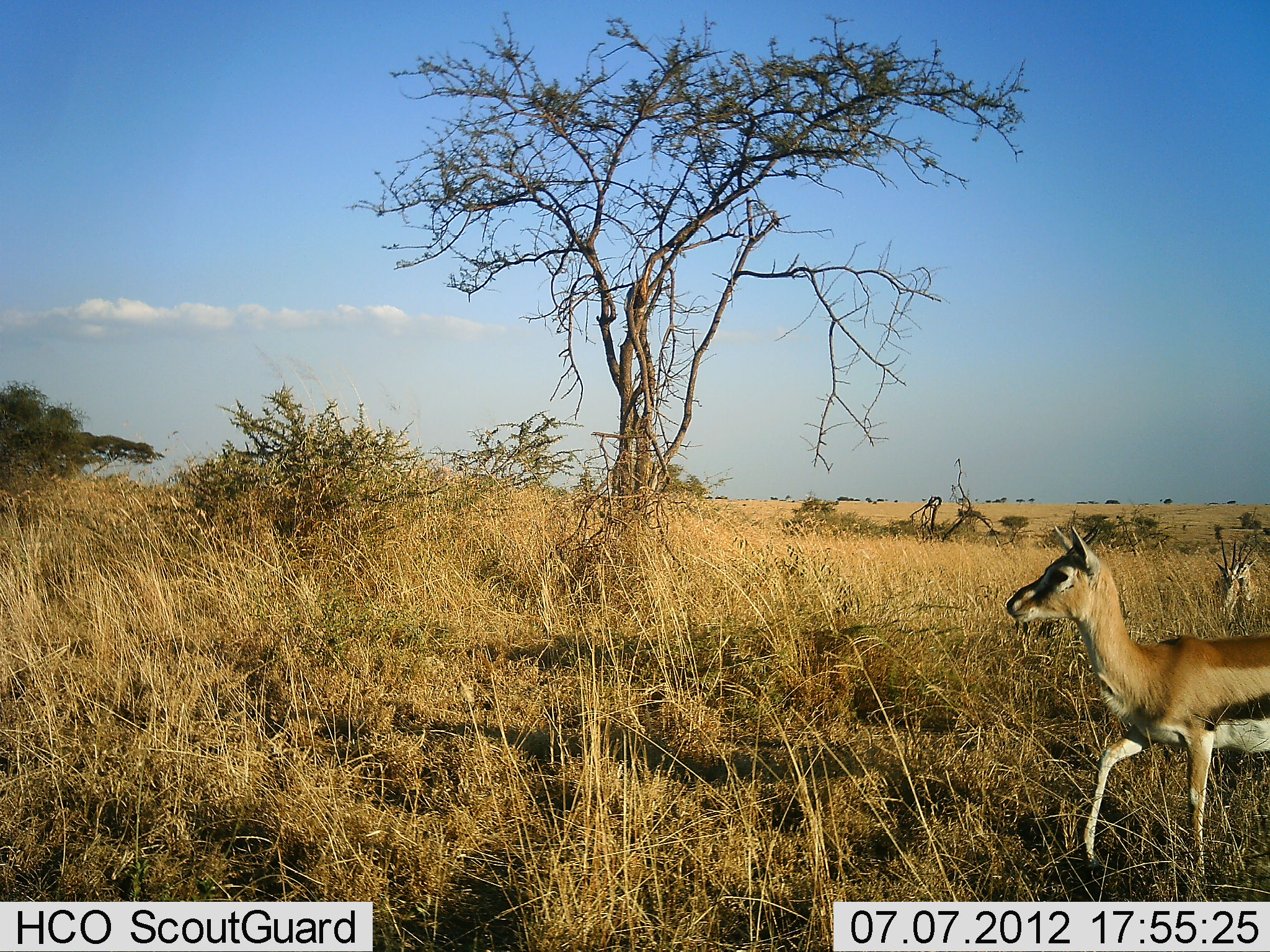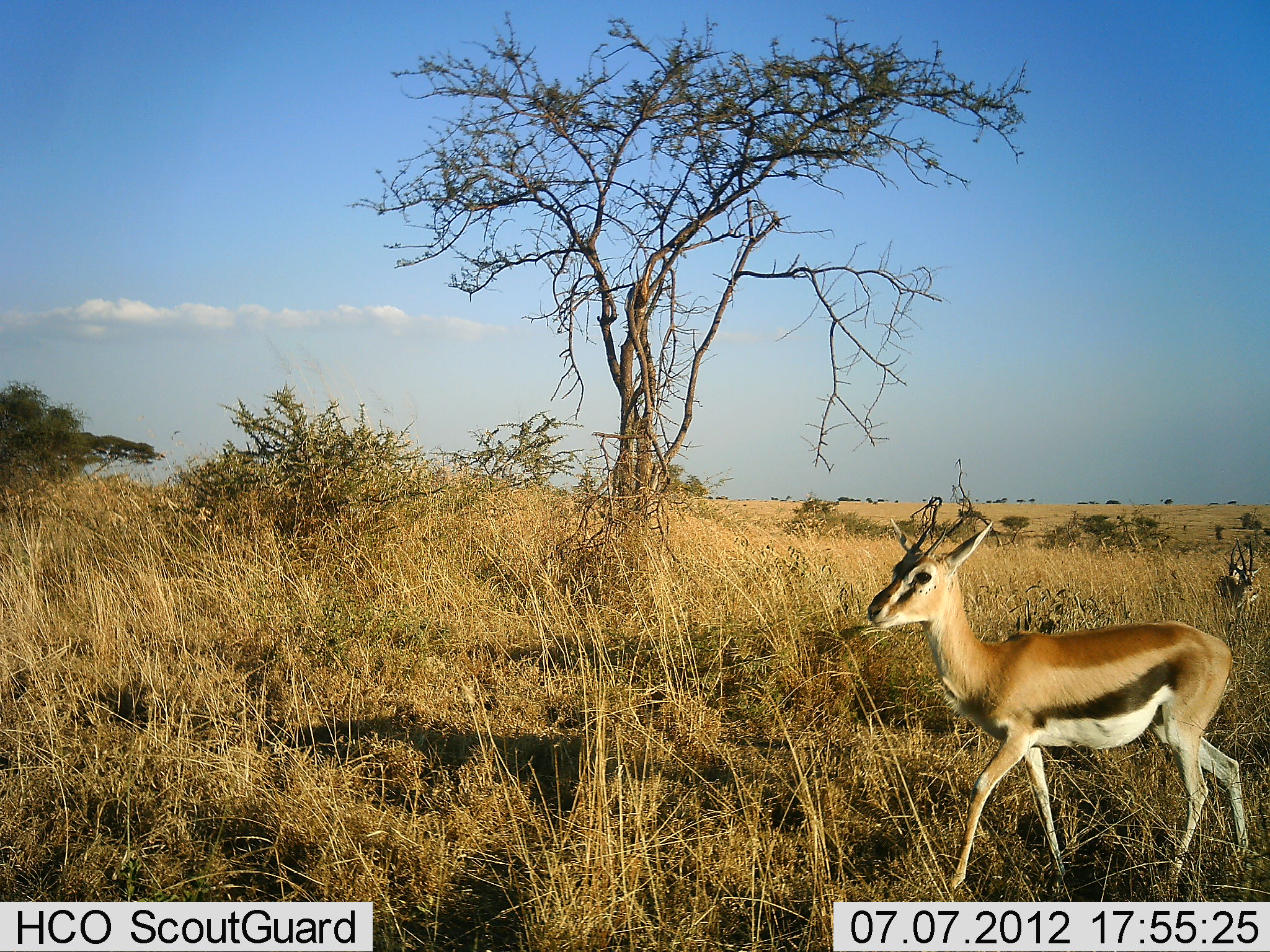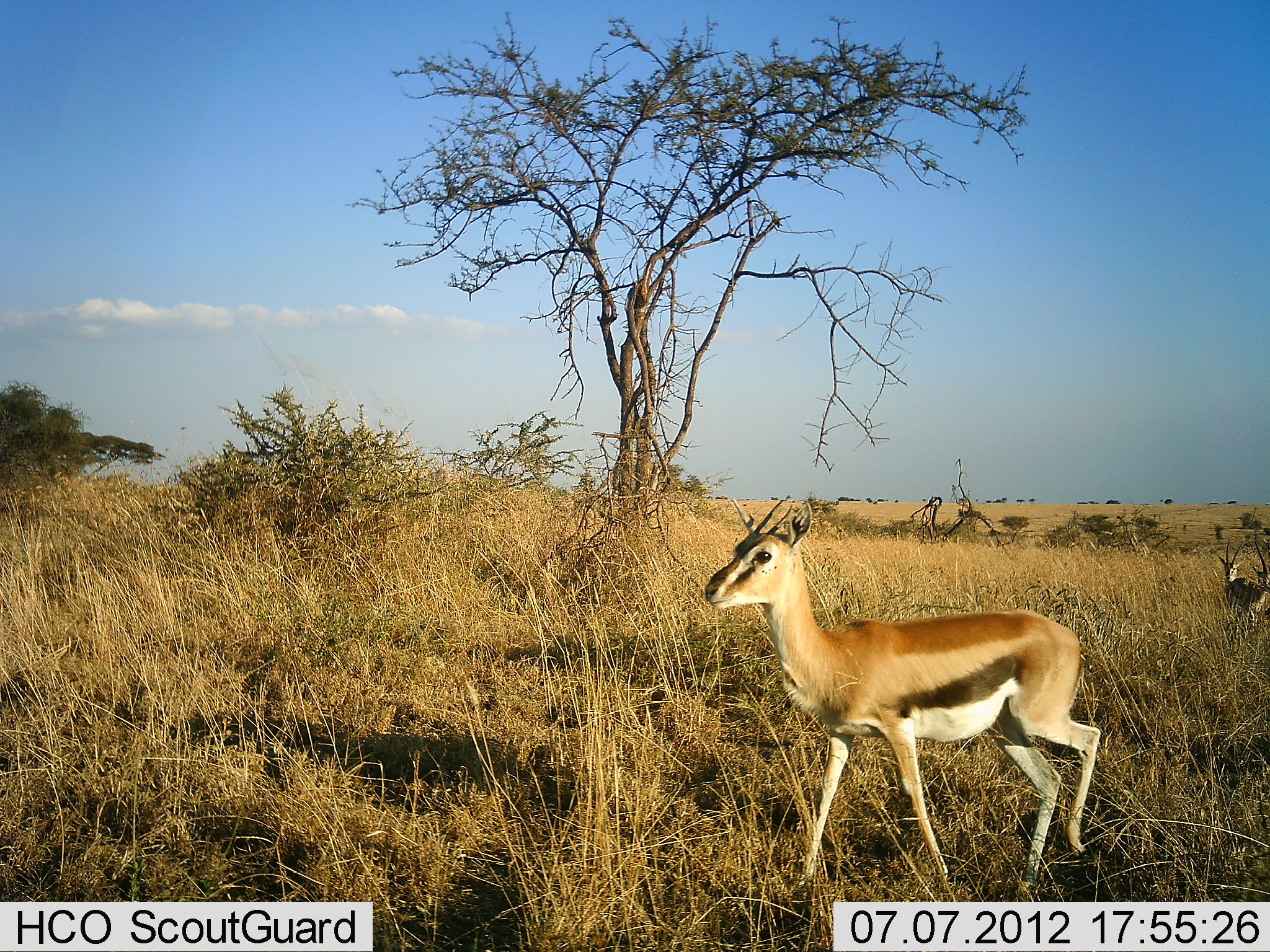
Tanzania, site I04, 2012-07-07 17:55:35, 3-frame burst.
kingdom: Animalia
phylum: Chordata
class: Mammalia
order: Artiodactyla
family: Bovidae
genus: Eudorcas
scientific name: Eudorcas thomsonii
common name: thomson's gazelle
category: gazellethomsons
Gazellethomsons (thomson's gazelle) (Eudorcas thomsonii), count 3. Behavior (volunteer vote fractions): standing 10%, resting 0%, moving 100%, interacting 0%. Young present (vote fraction): 0%. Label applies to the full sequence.